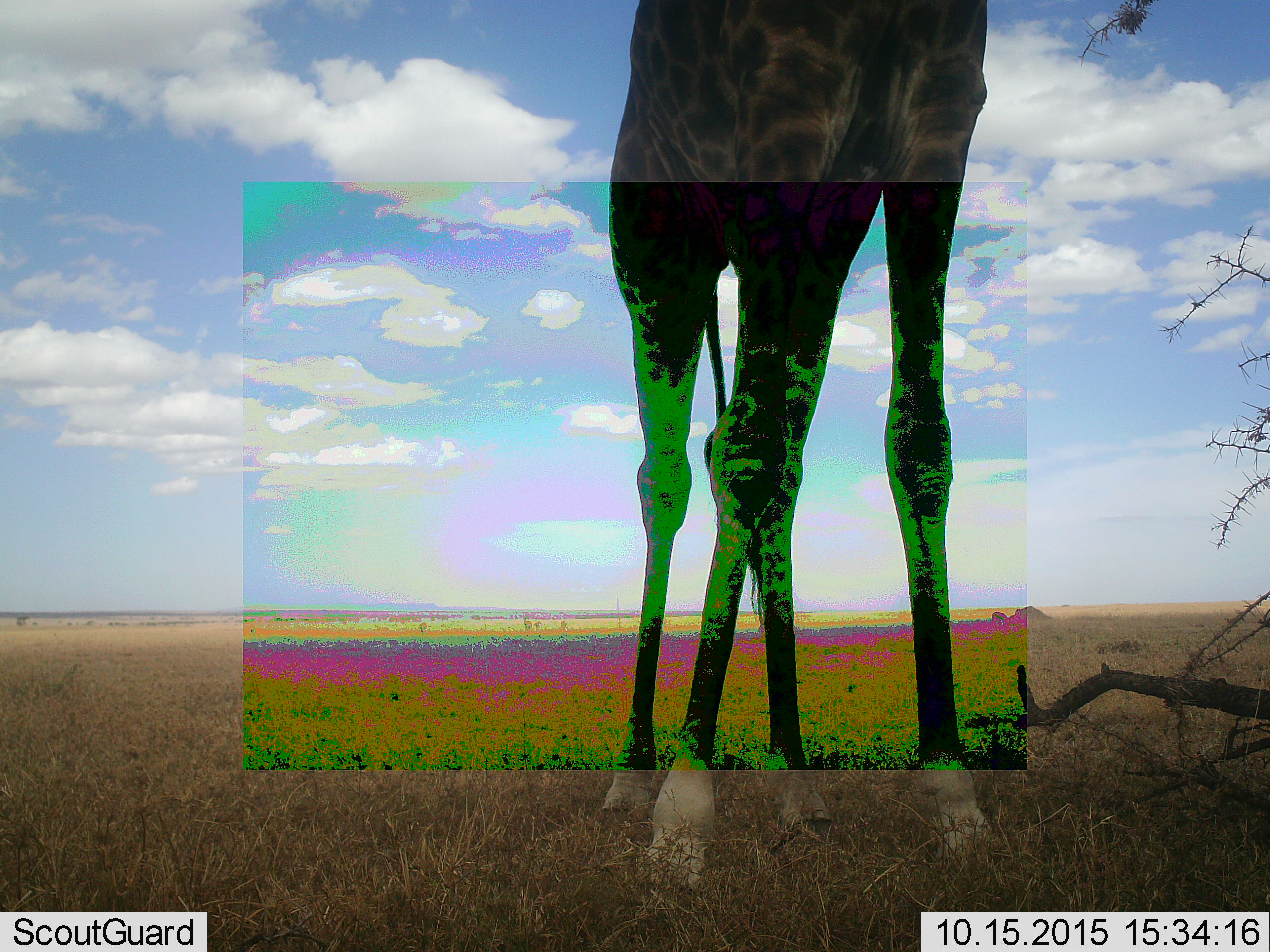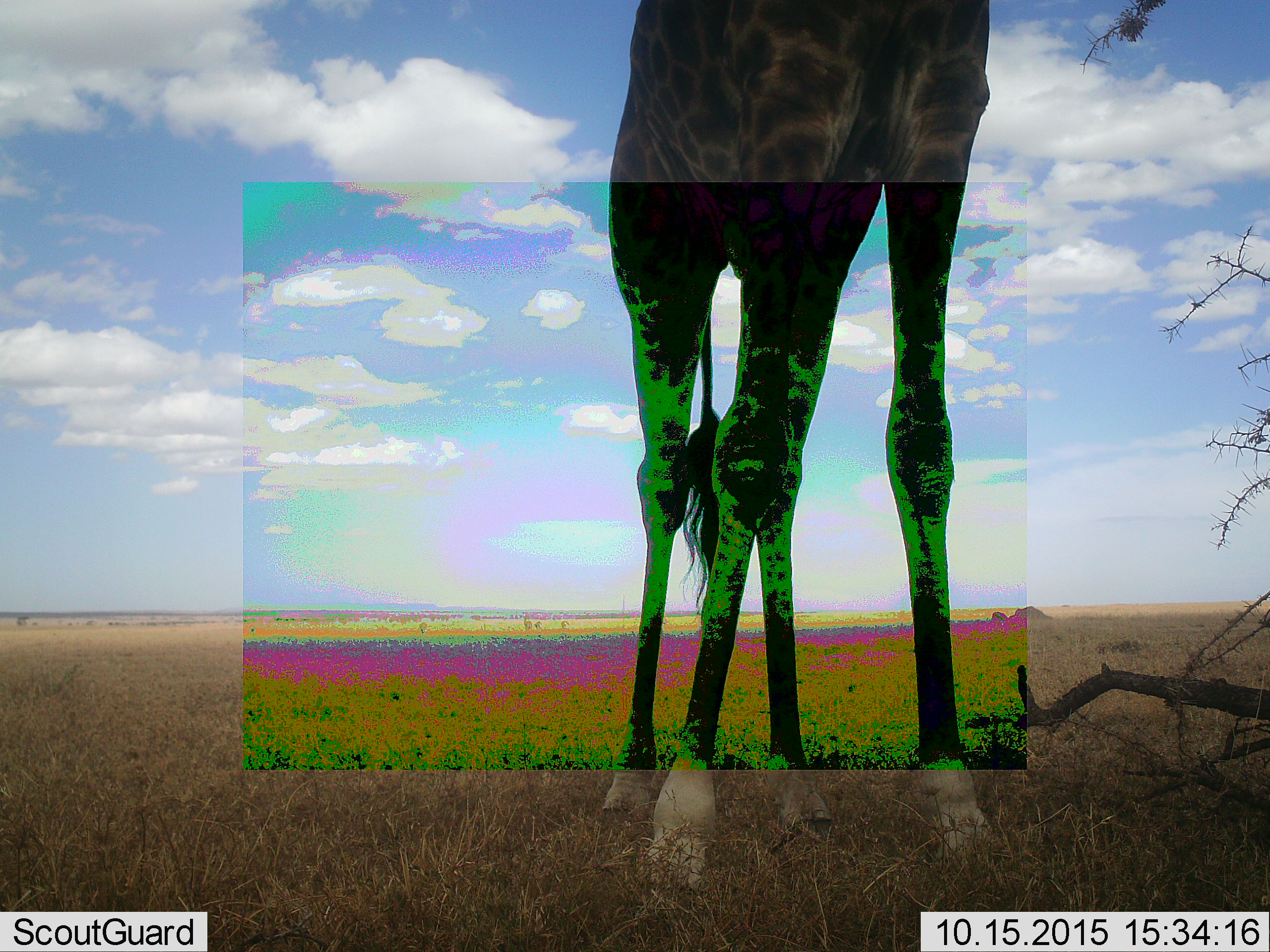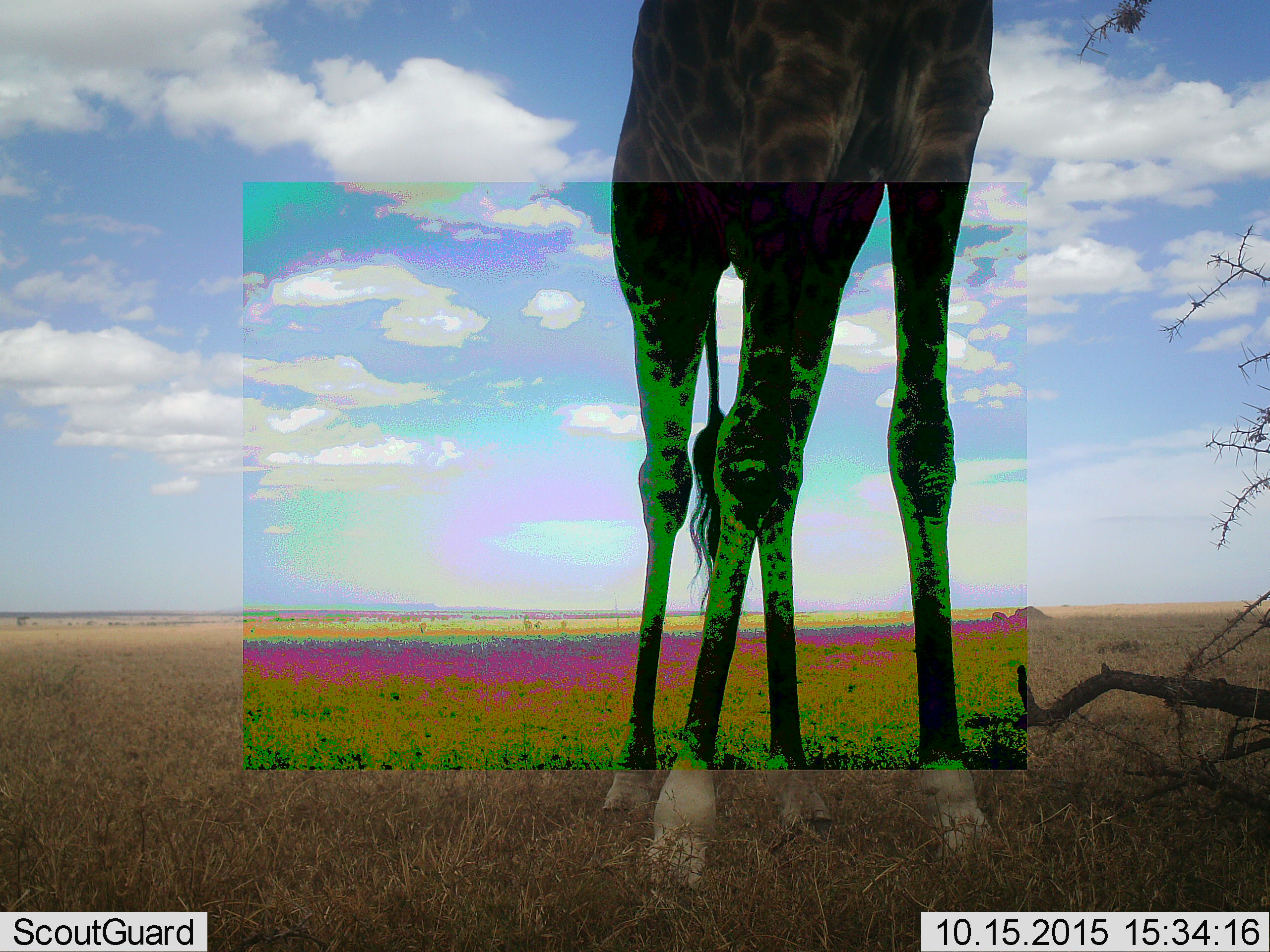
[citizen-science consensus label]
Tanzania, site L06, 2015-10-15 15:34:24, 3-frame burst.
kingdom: Animalia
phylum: Chordata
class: Mammalia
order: Artiodactyla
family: Giraffidae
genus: Giraffa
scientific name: Giraffa camelopardalis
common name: giraffe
Giraffe (Giraffa camelopardalis), count 1. Behavior (volunteer vote fractions): standing 90%, resting 0%, moving 0%, interacting 0%. Young present (vote fraction): 0%. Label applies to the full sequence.